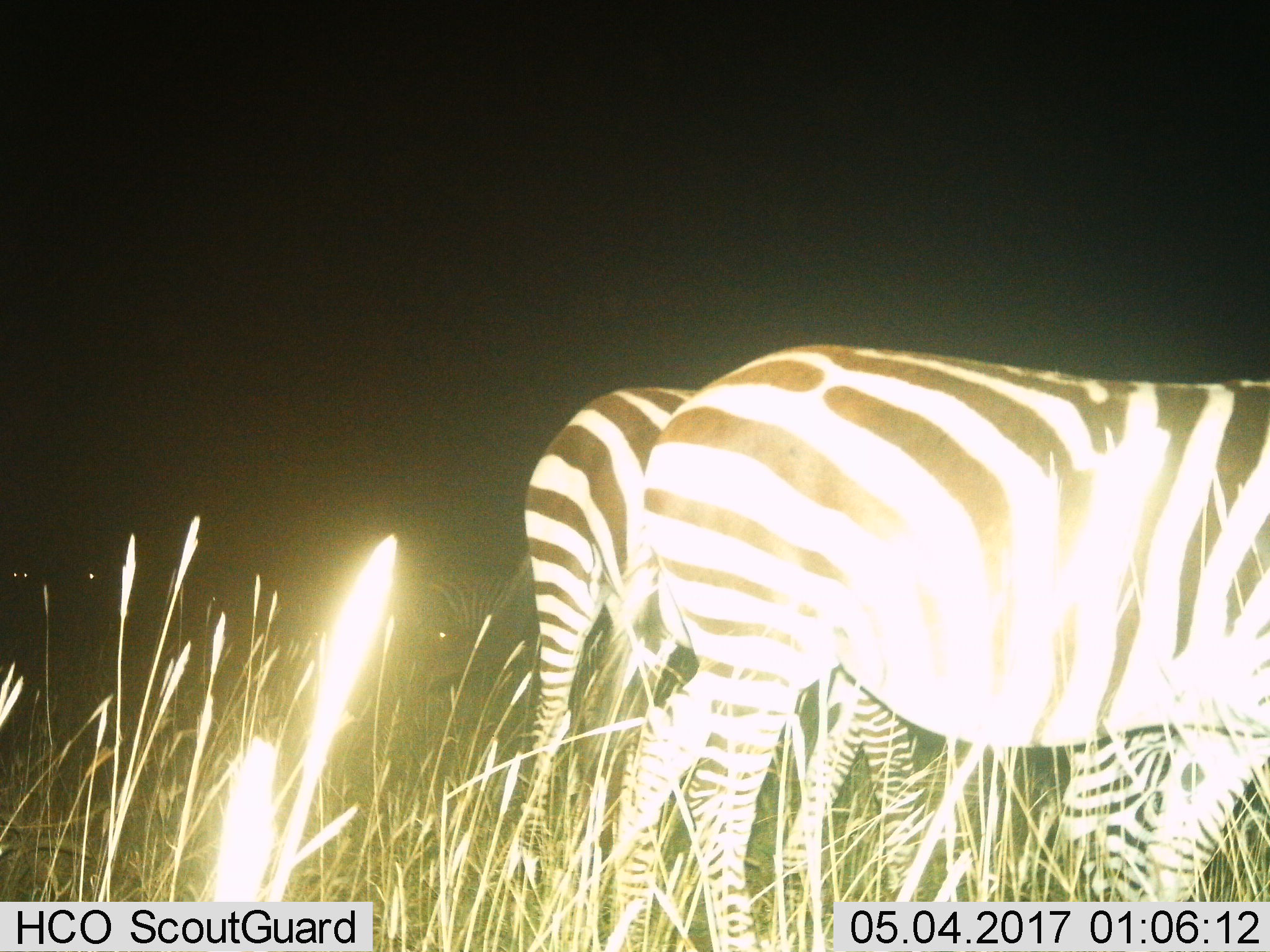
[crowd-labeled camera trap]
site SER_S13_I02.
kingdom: Animalia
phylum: Chordata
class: Mammalia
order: Perissodactyla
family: Equidae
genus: Equus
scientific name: Equus quagga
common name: plains zebra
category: zebraplains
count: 2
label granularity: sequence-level